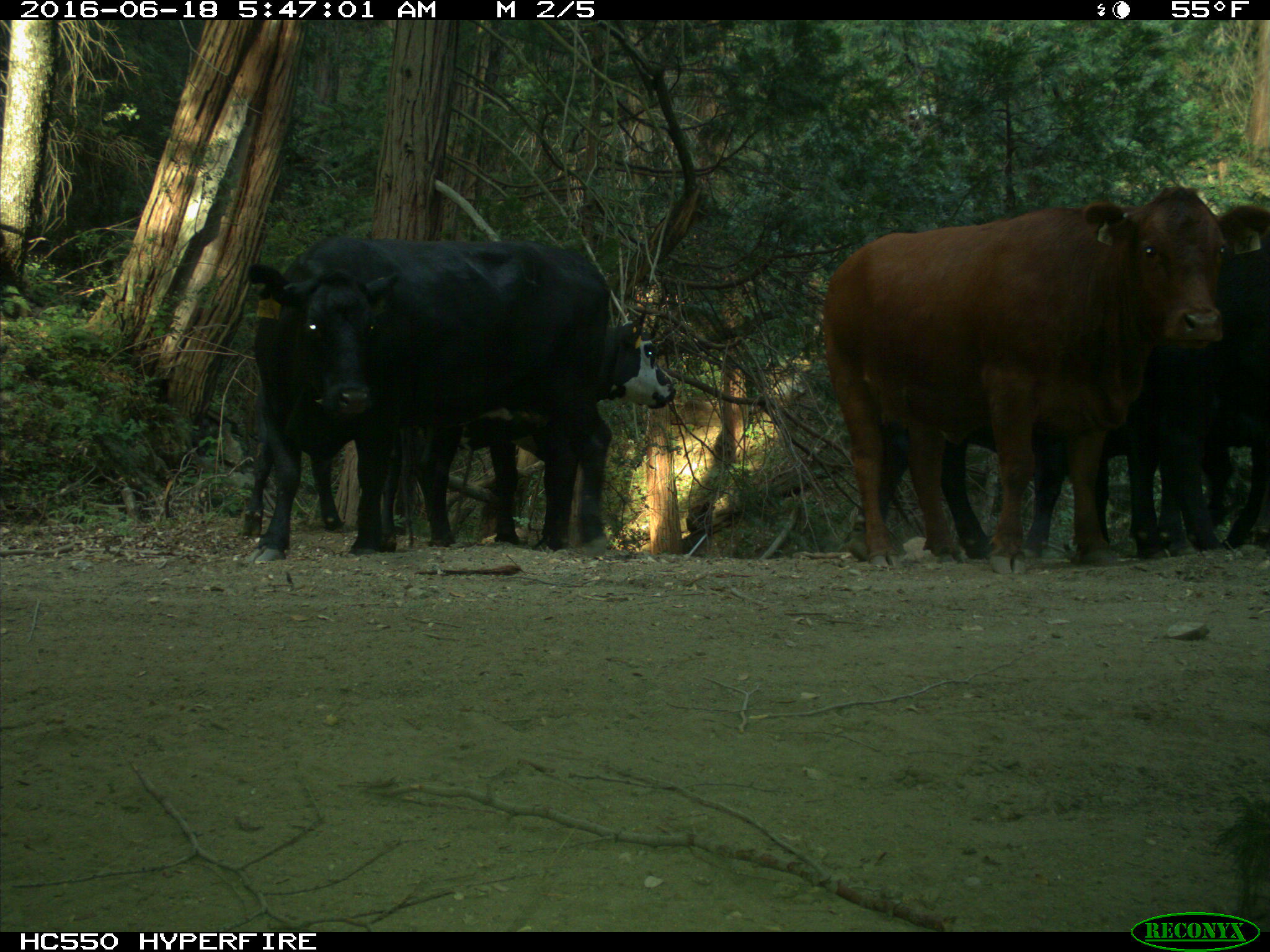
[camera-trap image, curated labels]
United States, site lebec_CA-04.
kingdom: Animalia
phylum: Chordata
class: Mammalia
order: Artiodactyla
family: Bovidae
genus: Bos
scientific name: Bos taurus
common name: domestic cow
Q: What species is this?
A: Bos taurus (domestic cow).